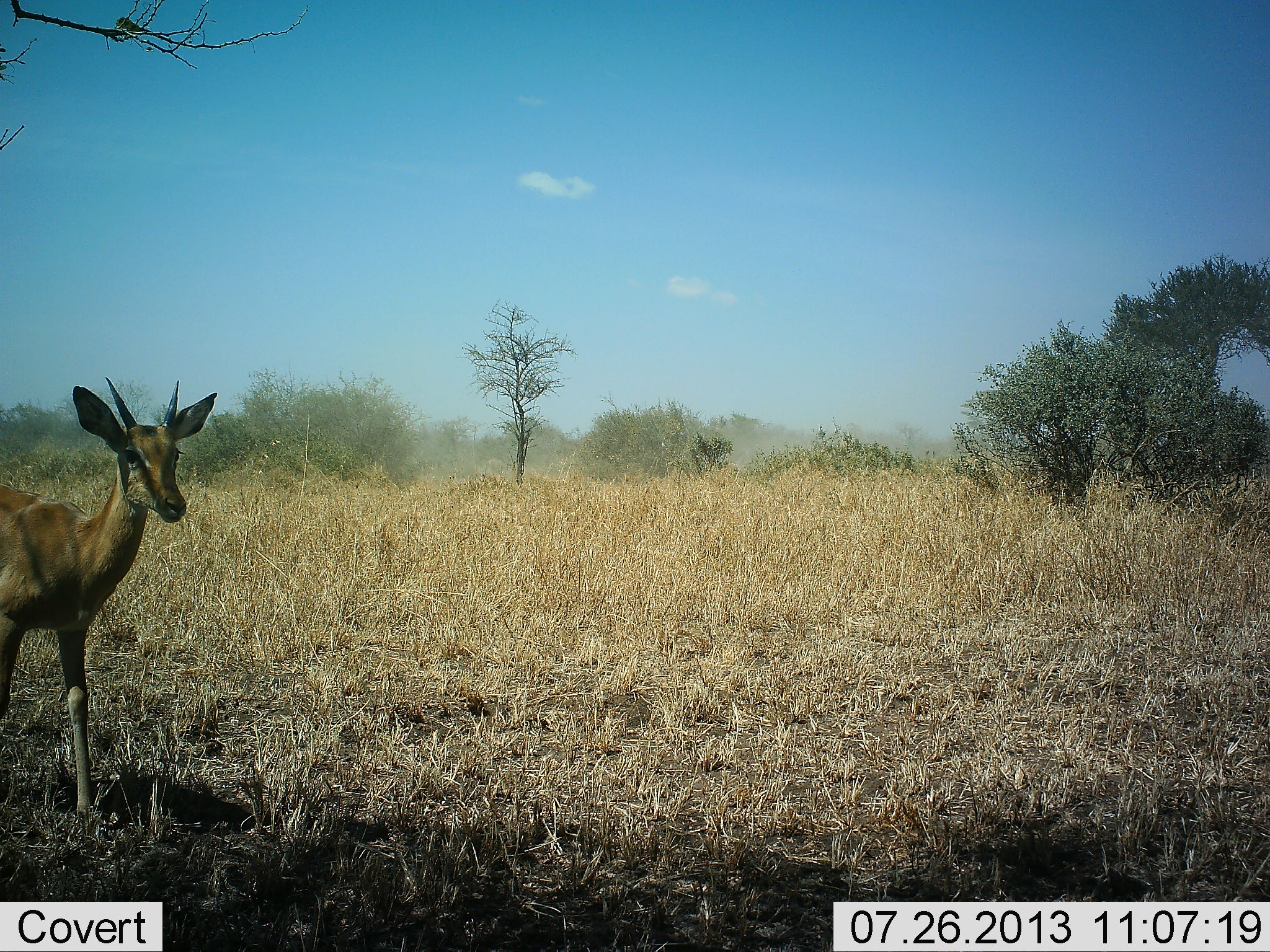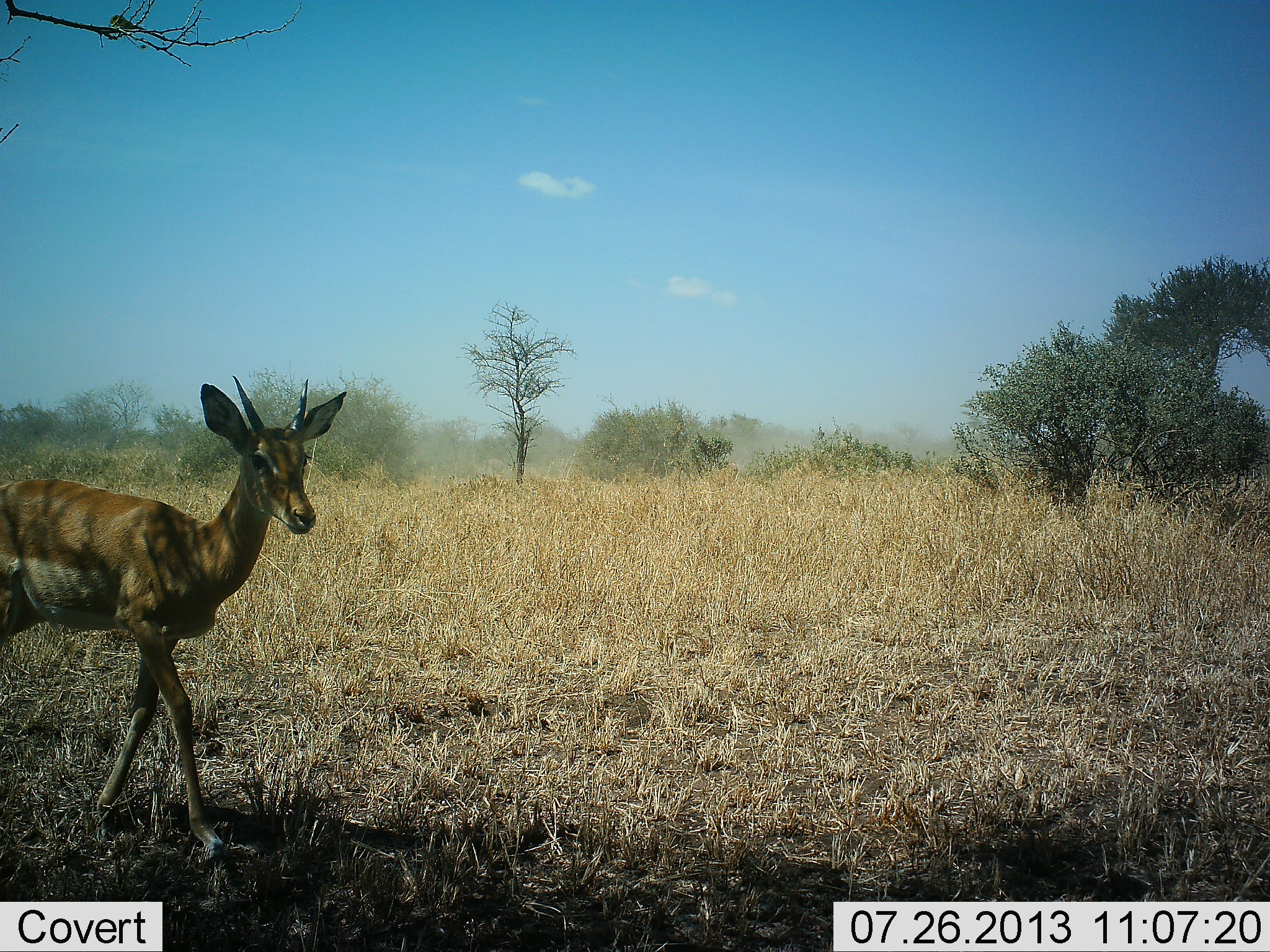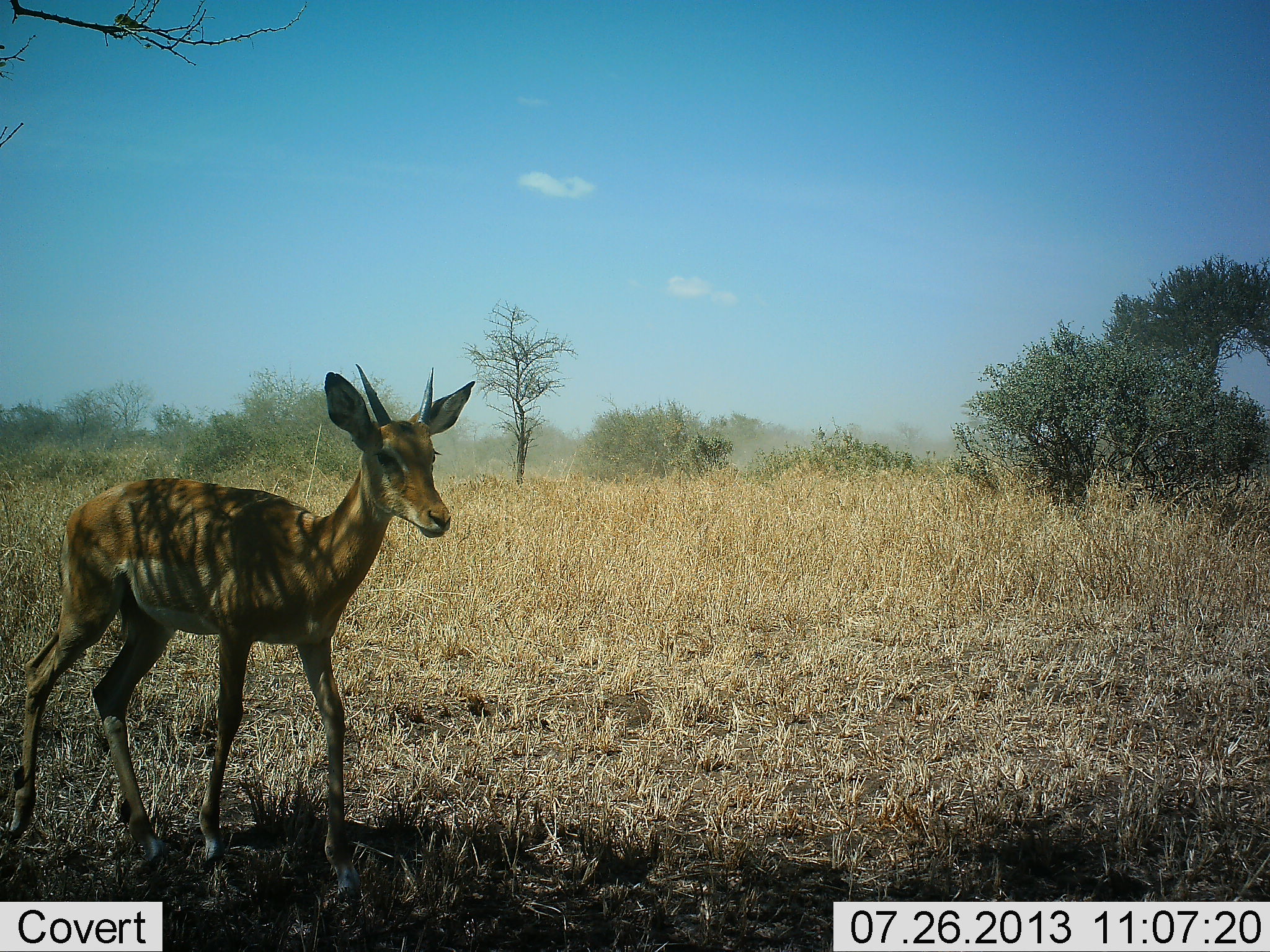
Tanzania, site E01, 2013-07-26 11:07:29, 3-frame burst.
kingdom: Animalia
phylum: Chordata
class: Mammalia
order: Artiodactyla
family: Bovidae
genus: Nanger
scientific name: Nanger granti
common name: grant's gazelle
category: gazellegrants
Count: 1.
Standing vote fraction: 17%.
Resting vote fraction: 0%.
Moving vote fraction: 89%.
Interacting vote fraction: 0%.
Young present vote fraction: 0%.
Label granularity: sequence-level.